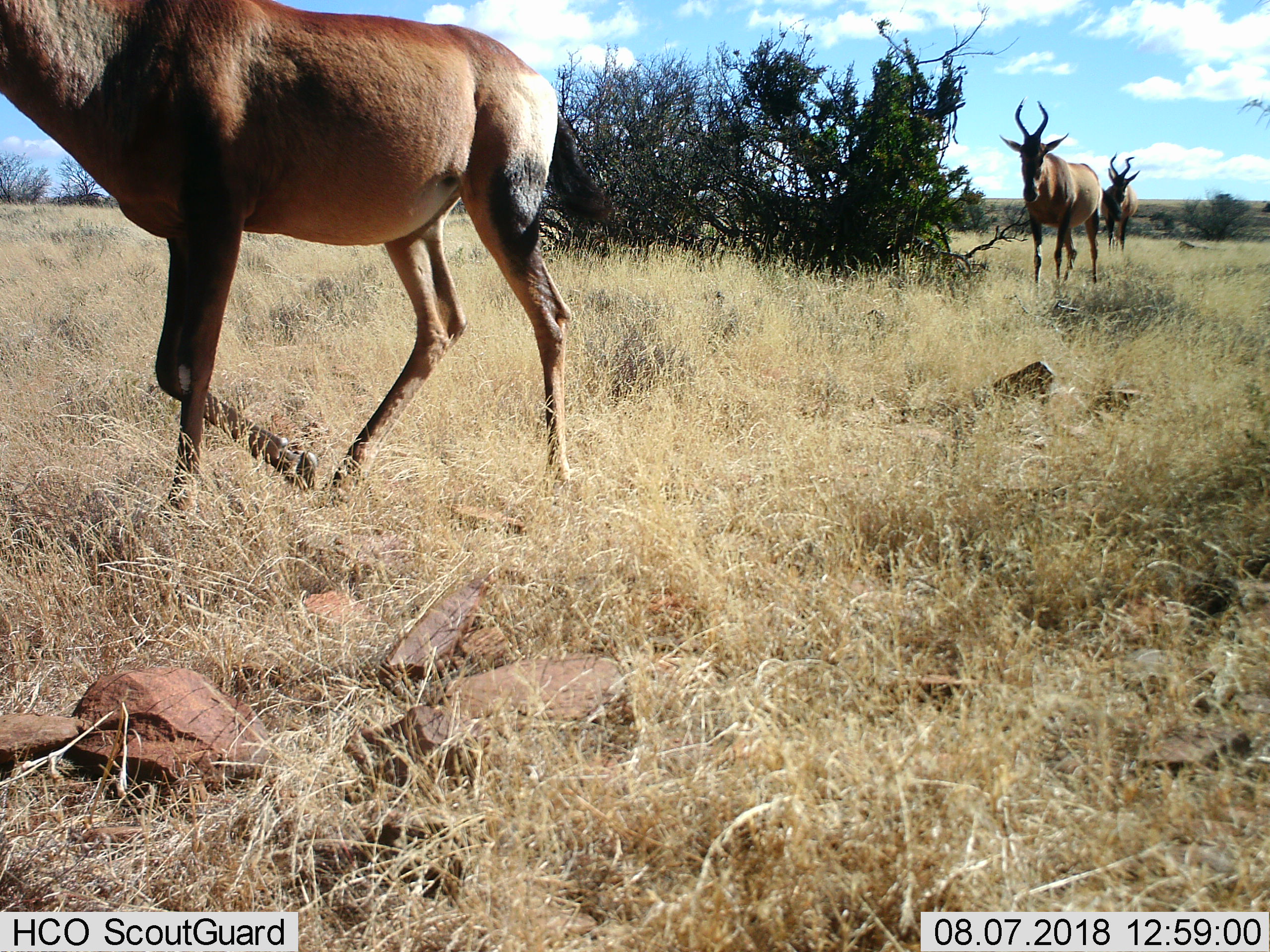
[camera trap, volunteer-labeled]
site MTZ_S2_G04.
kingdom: Animalia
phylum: Chordata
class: Mammalia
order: Artiodactyla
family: Bovidae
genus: Alcelaphus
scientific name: Alcelaphus buselaphus caama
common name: red hartebeest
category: hartebeestred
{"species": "hartebeestred (red hartebeest) (Alcelaphus buselaphus caama)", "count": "3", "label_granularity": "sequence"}